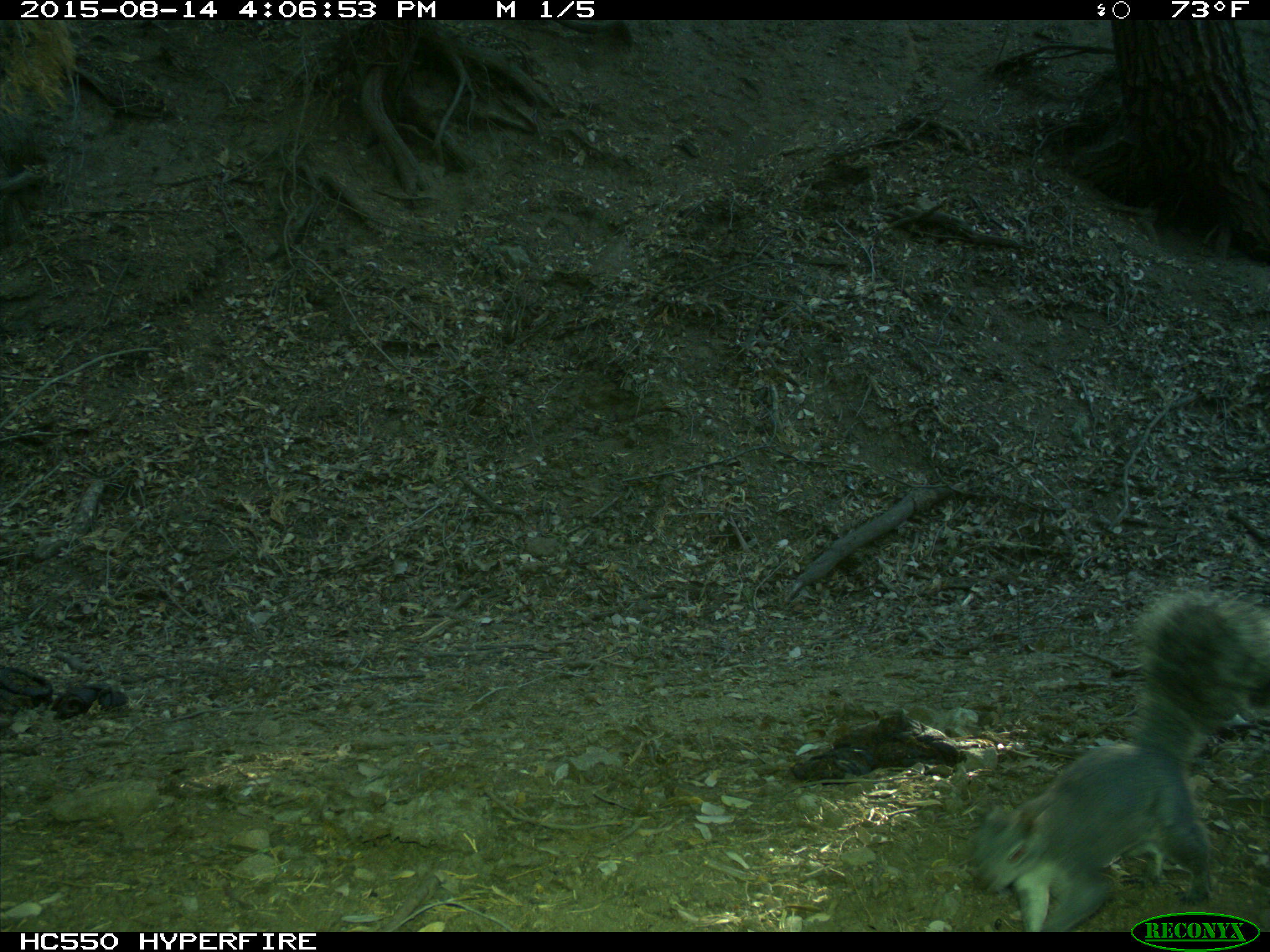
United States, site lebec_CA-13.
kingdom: Animalia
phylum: Chordata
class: Mammalia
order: Rodentia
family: Sciuridae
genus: Sciurus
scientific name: Sciurus carolinensis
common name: eastern gray squirrel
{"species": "Sciurus carolinensis (eastern gray squirrel)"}